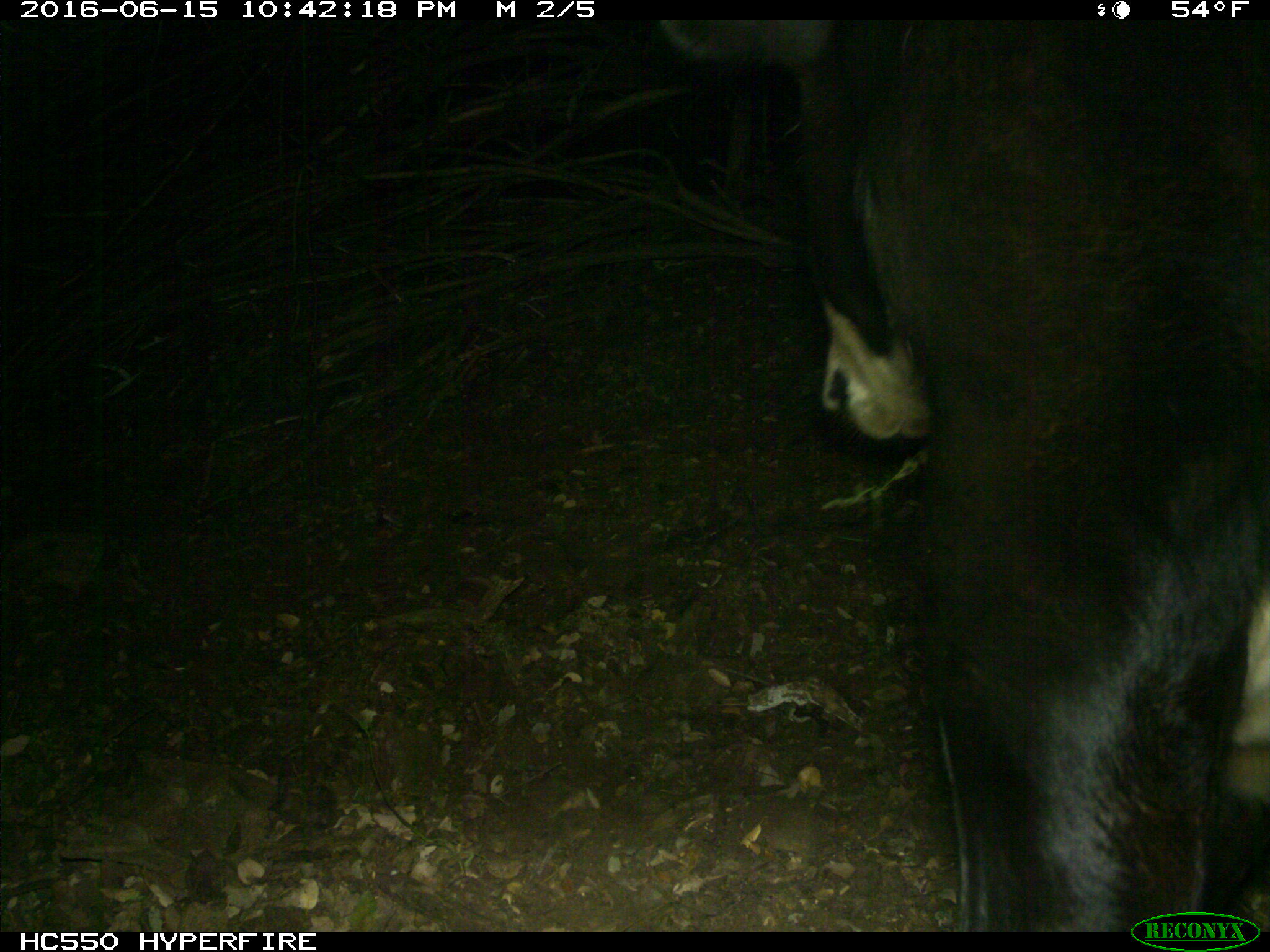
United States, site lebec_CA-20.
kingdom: Animalia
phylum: Chordata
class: Mammalia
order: Artiodactyla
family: Bovidae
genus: Bos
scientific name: Bos taurus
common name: domestic cow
Bos taurus (domestic cow).